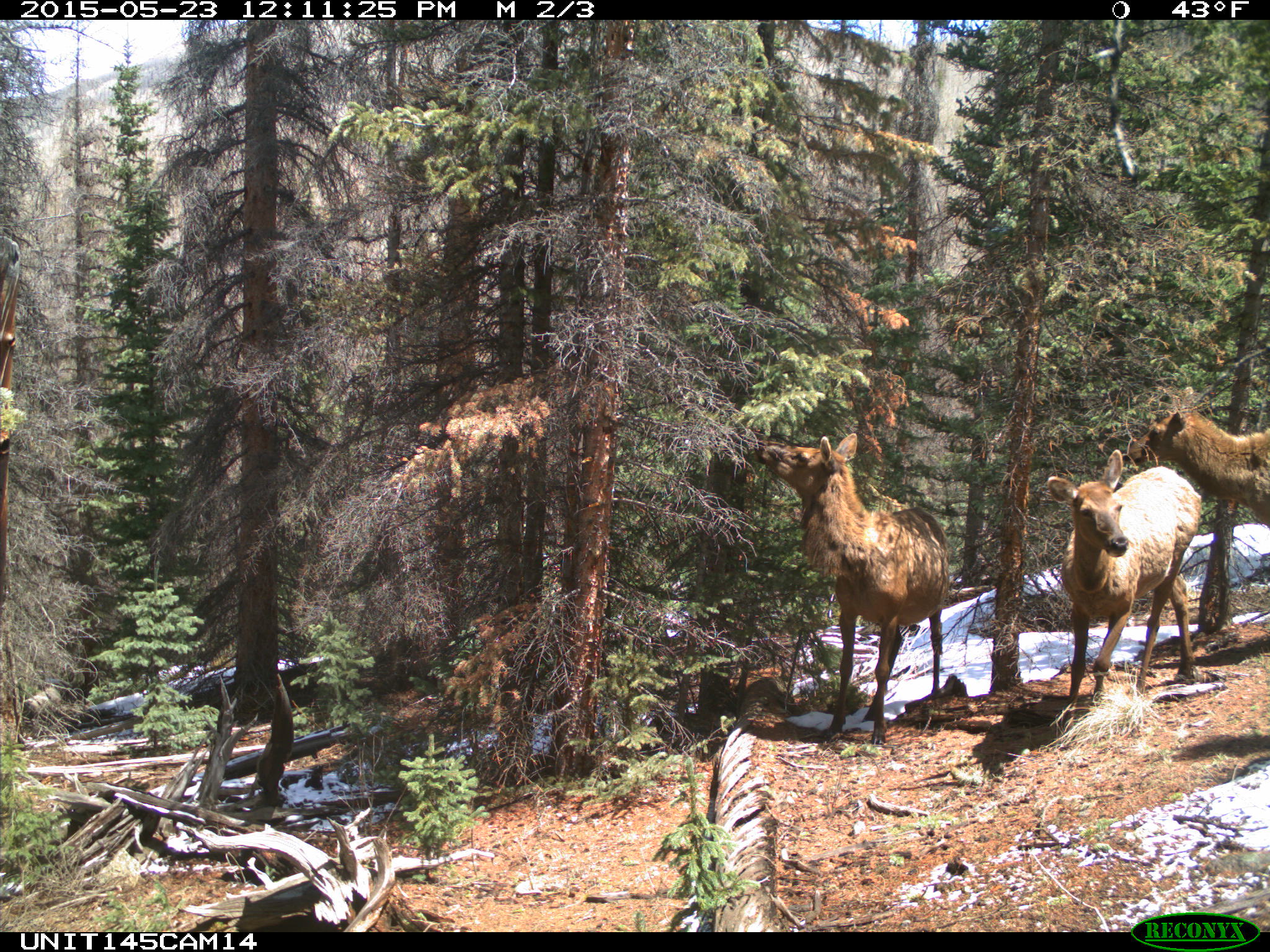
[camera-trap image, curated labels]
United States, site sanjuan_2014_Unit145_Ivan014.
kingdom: Animalia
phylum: Chordata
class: Mammalia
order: Artiodactyla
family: Cervidae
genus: Cervus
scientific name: Cervus elaphus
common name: red deer